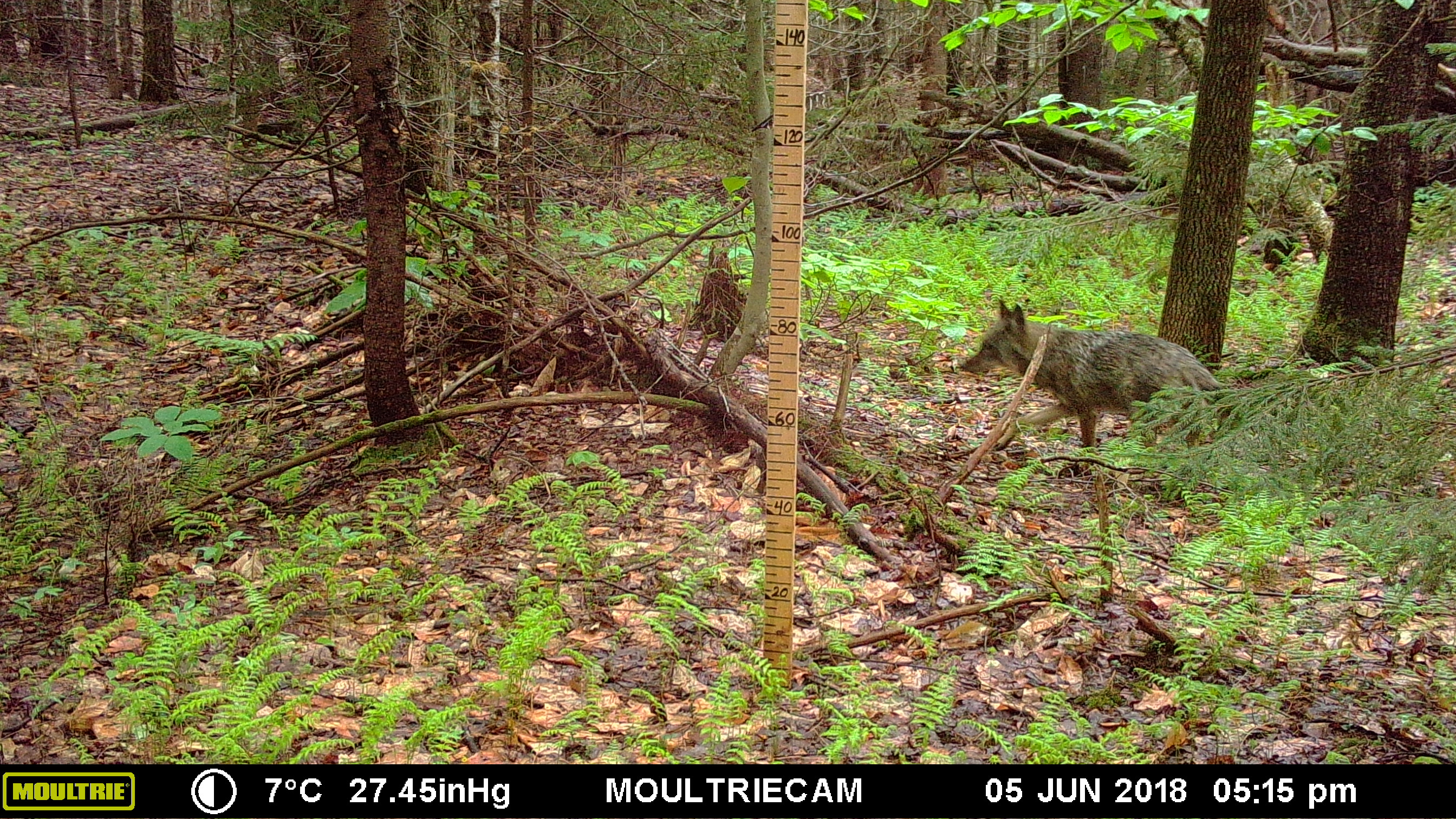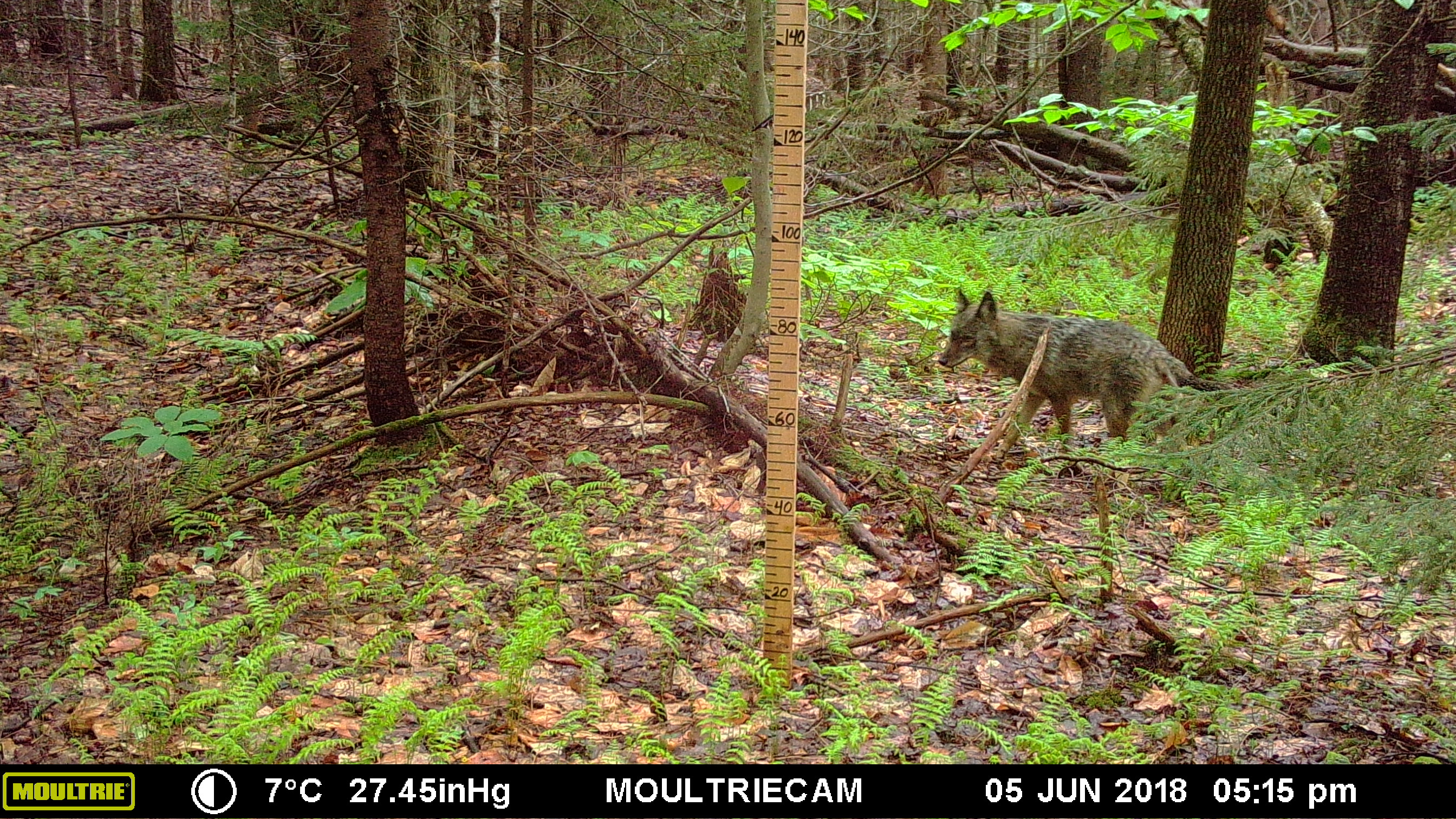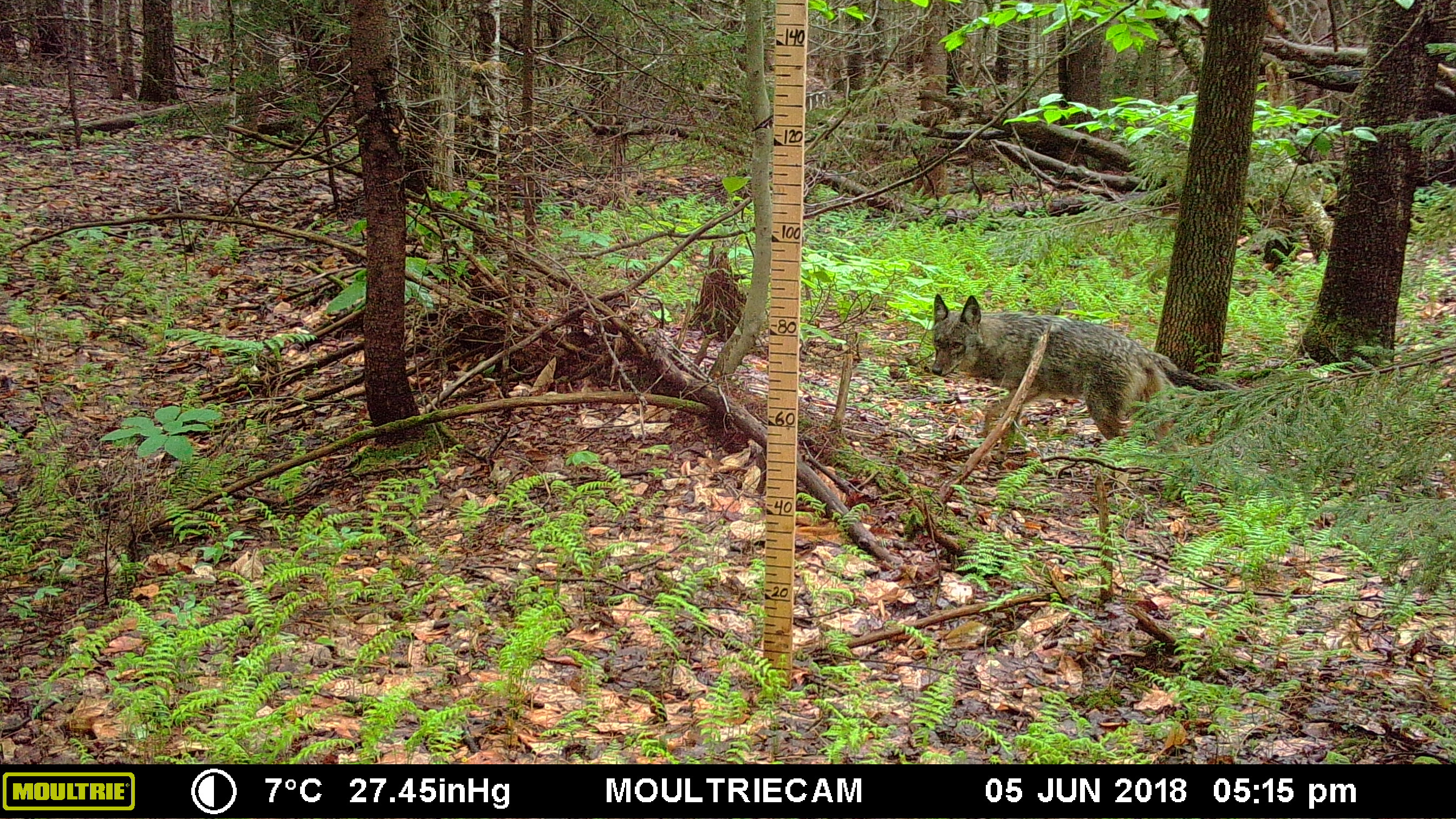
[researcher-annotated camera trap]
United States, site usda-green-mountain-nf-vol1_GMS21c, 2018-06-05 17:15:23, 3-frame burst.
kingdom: Animalia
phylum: Chordata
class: Mammalia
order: Carnivora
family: Canidae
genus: Canis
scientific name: Canis latrans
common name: coyote